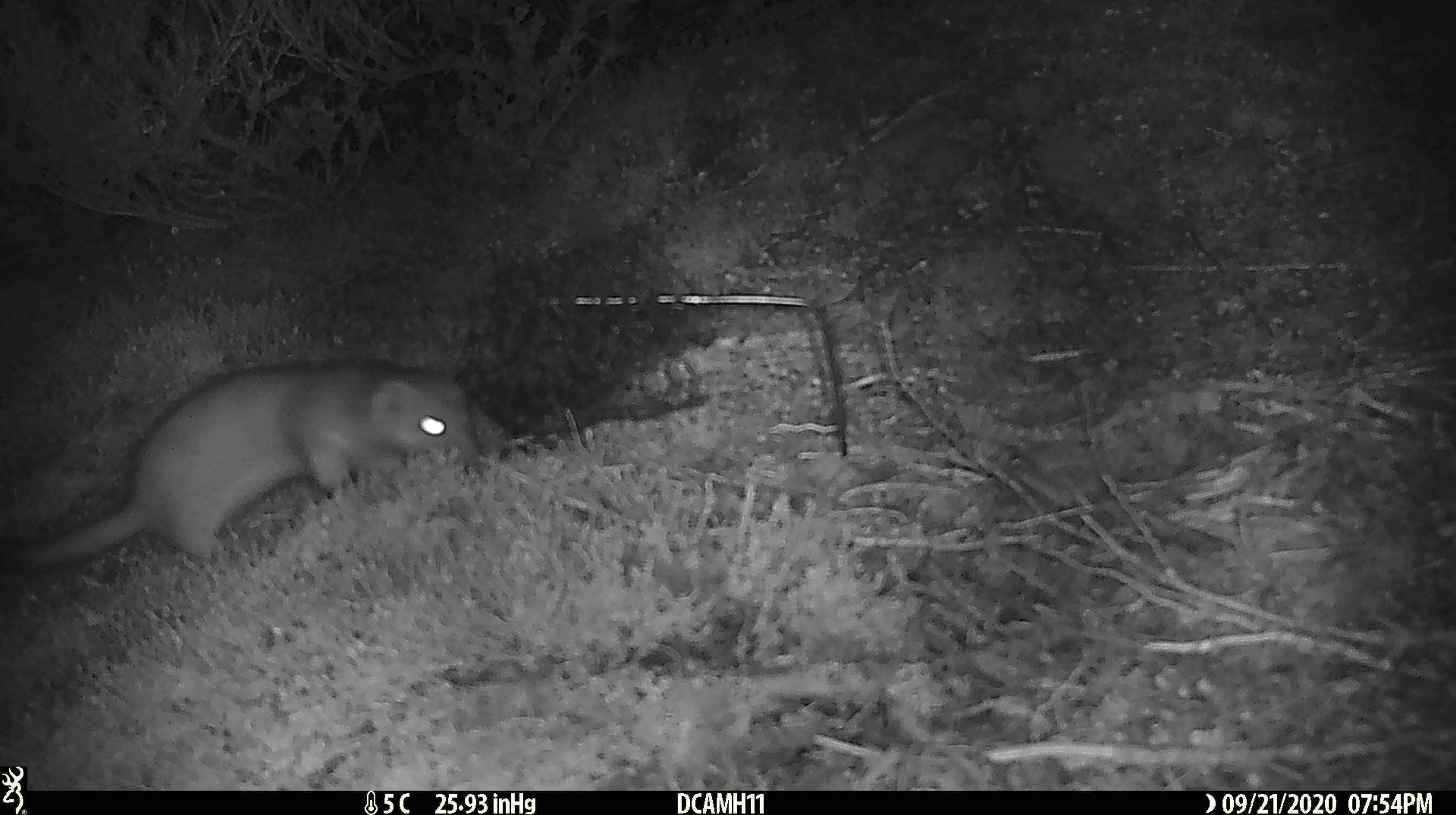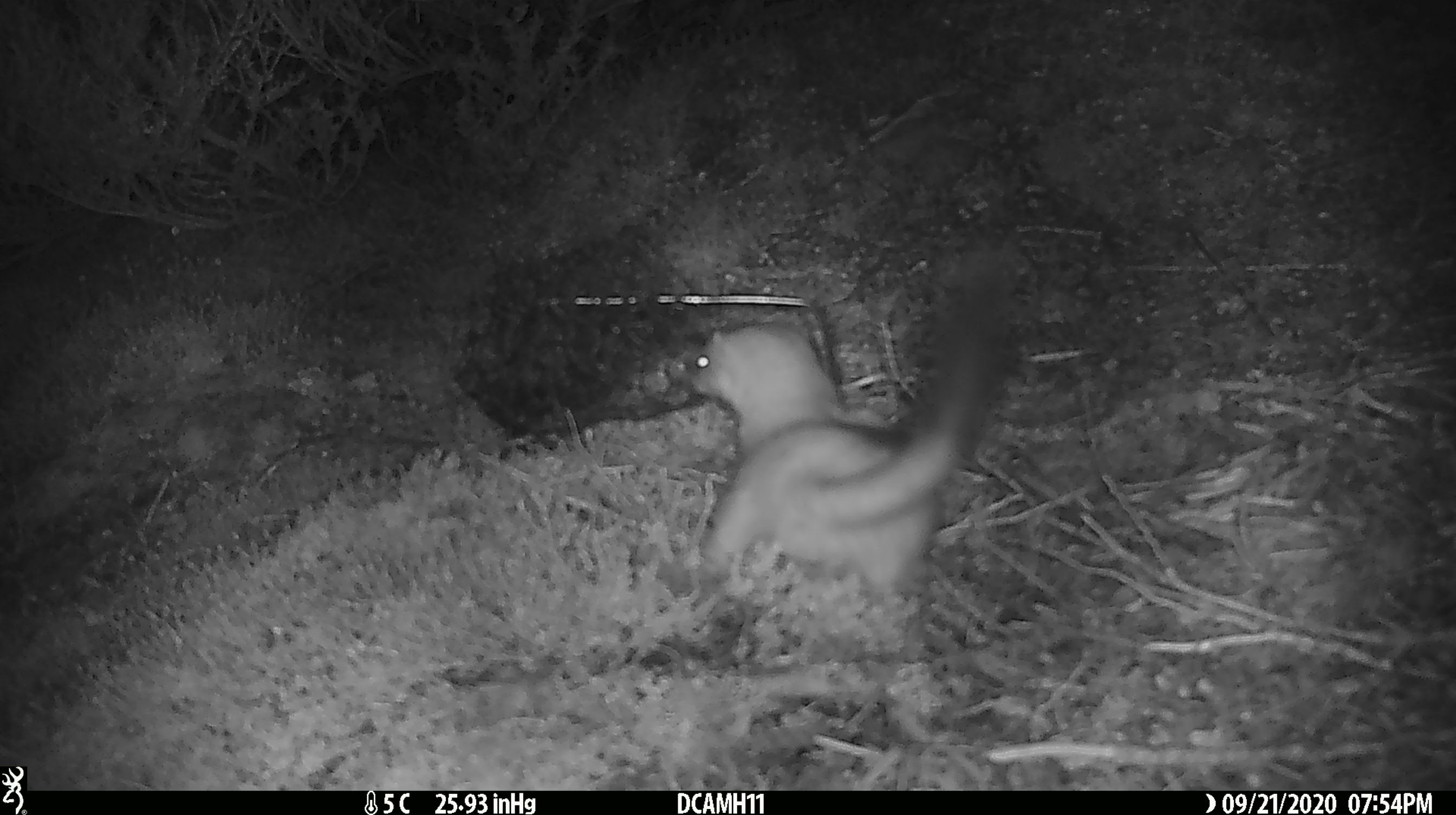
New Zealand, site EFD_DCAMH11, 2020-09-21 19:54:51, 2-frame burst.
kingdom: Animalia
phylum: Chordata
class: Mammalia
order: Carnivora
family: Mustelidae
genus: Mustela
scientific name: Mustela erminea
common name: stoat